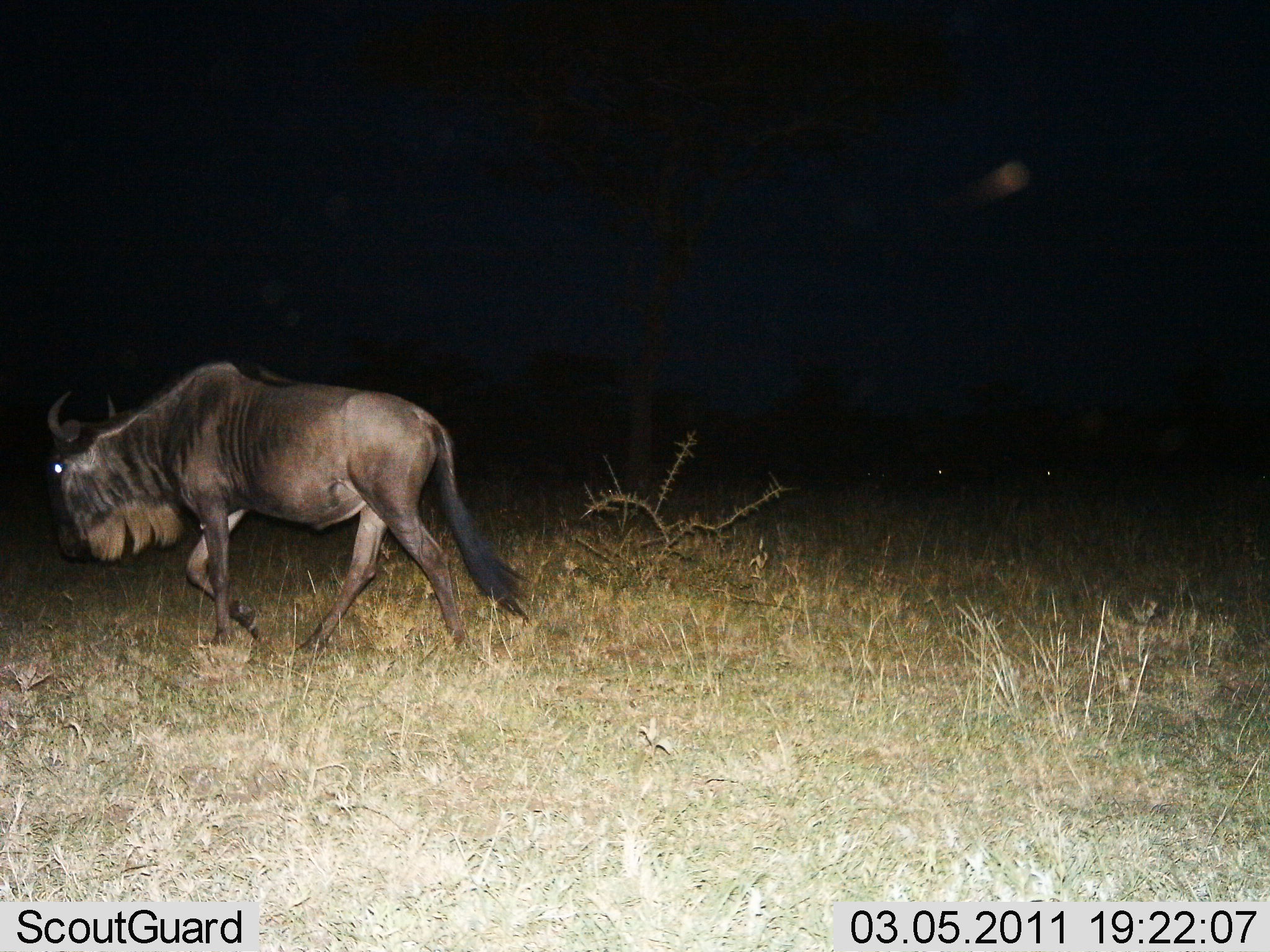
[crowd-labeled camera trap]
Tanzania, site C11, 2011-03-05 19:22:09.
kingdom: Animalia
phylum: Chordata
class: Mammalia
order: Artiodactyla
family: Bovidae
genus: Connochaetes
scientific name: Connochaetes taurinus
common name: blue wildebeest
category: wildebeest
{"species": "wildebeest (blue wildebeest) (Connochaetes taurinus)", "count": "1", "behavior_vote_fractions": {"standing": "9%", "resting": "0%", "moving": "91%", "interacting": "0%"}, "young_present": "0%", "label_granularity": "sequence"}